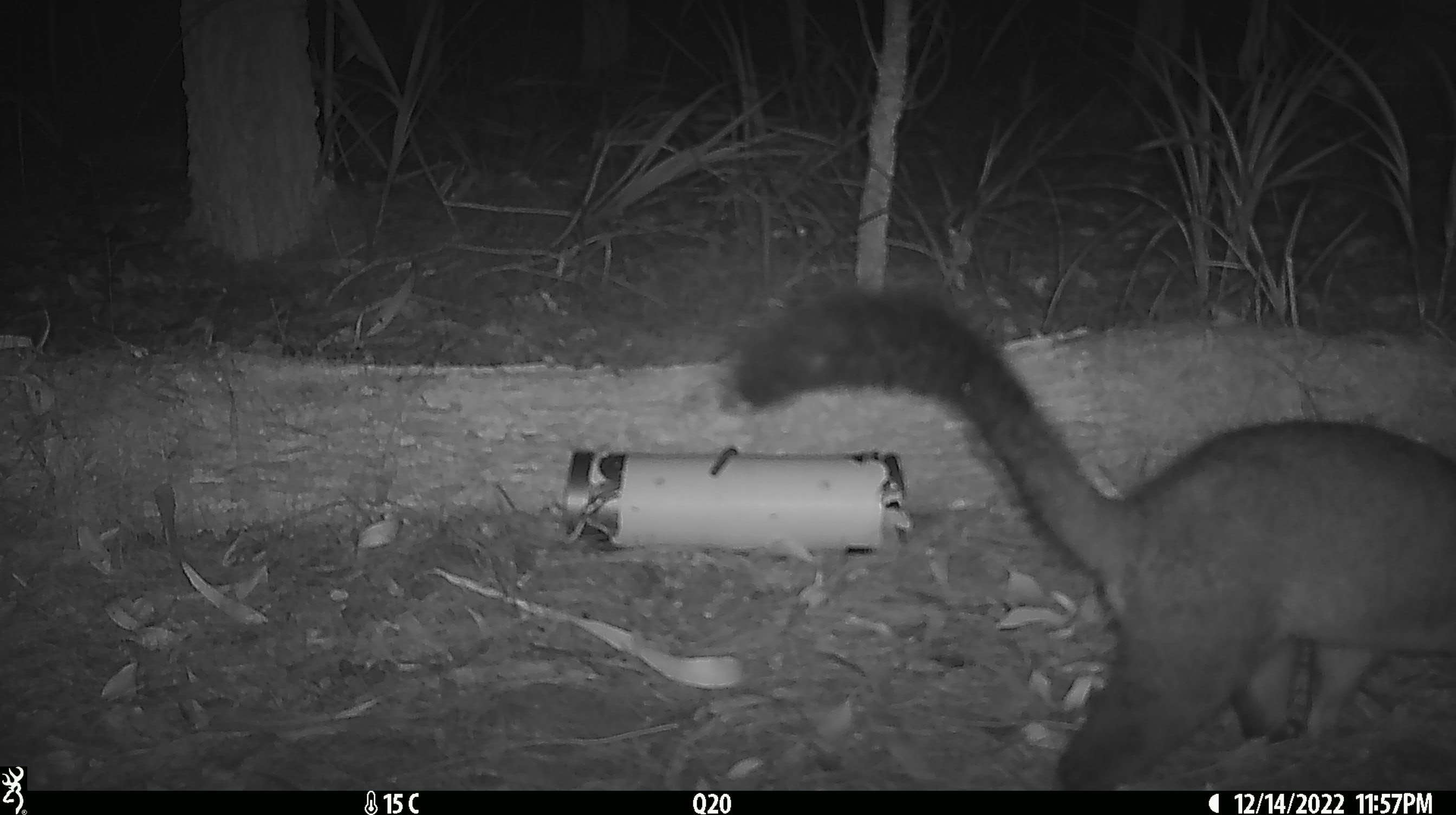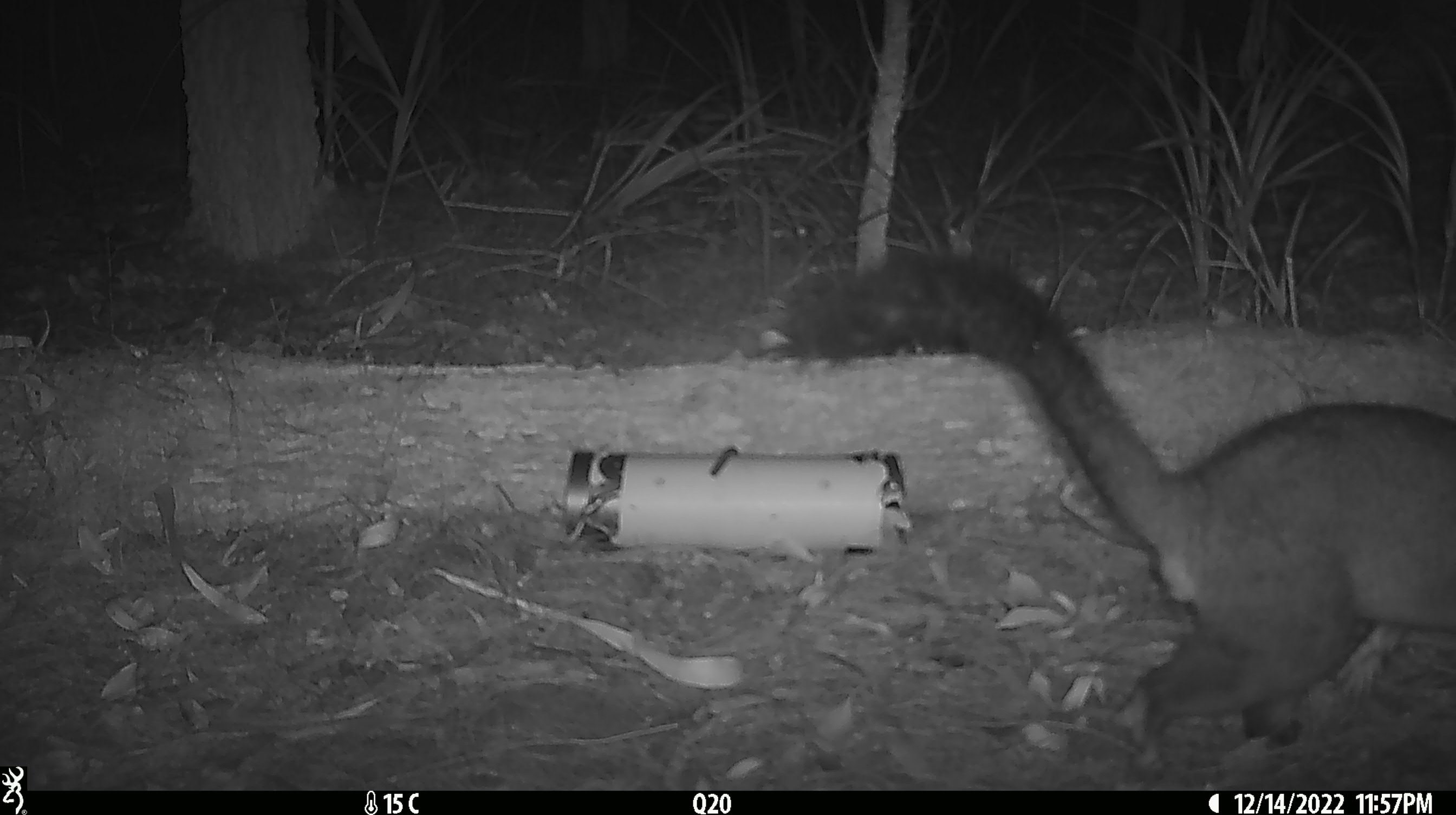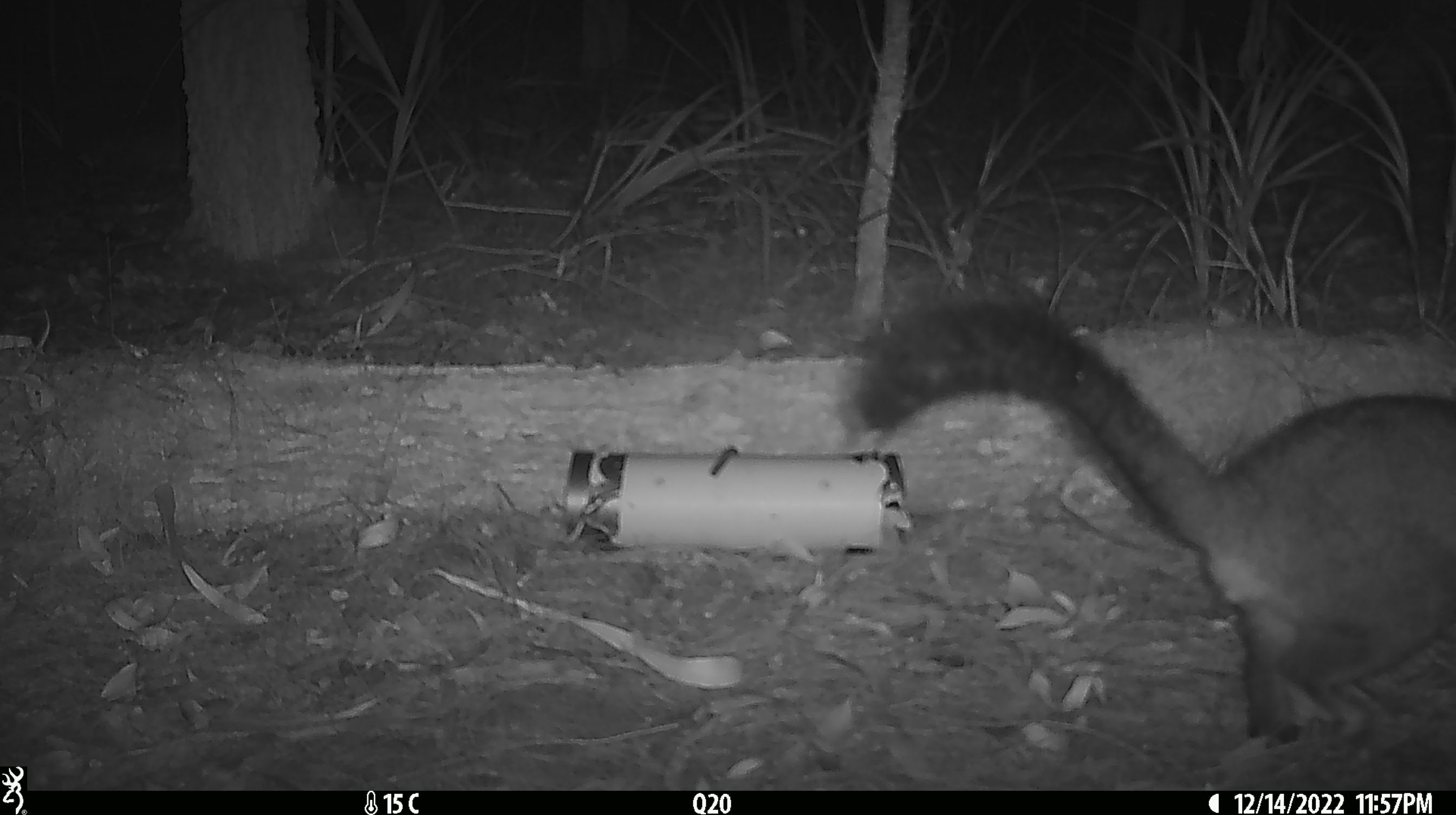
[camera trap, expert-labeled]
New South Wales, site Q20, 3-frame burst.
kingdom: Animalia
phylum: Chordata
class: Mammalia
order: Diprotodontia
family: Phalangeridae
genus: Trichosurus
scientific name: Trichosurus vulpecula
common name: common brushtail possum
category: possum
Possum (common brushtail possum) (Trichosurus vulpecula).